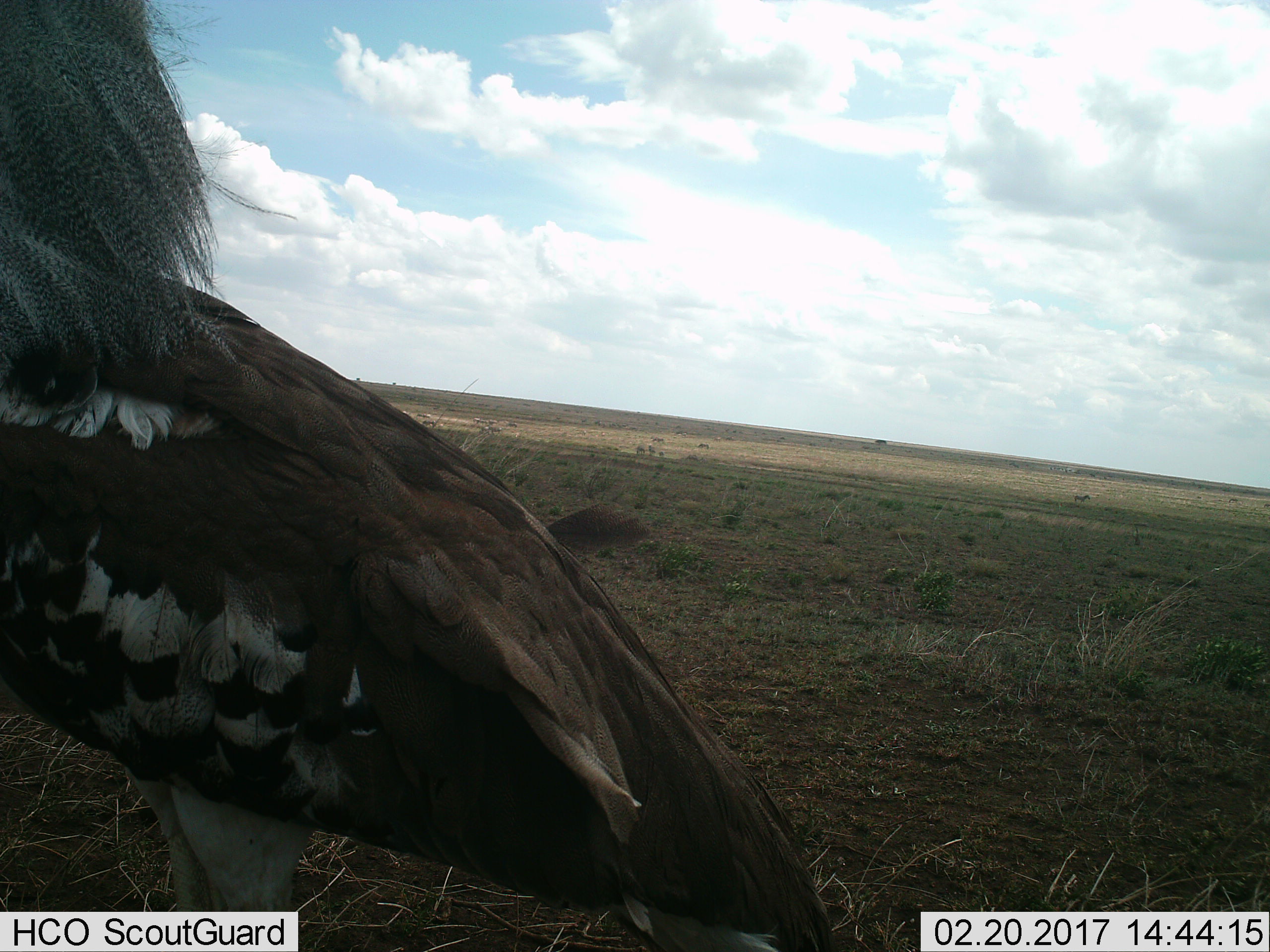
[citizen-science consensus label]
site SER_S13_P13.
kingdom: Animalia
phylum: Chordata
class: Aves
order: Otidiformes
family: Otididae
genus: Ardeotis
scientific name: Ardeotis kori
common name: kori bustard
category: bustardkori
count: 1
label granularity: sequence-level